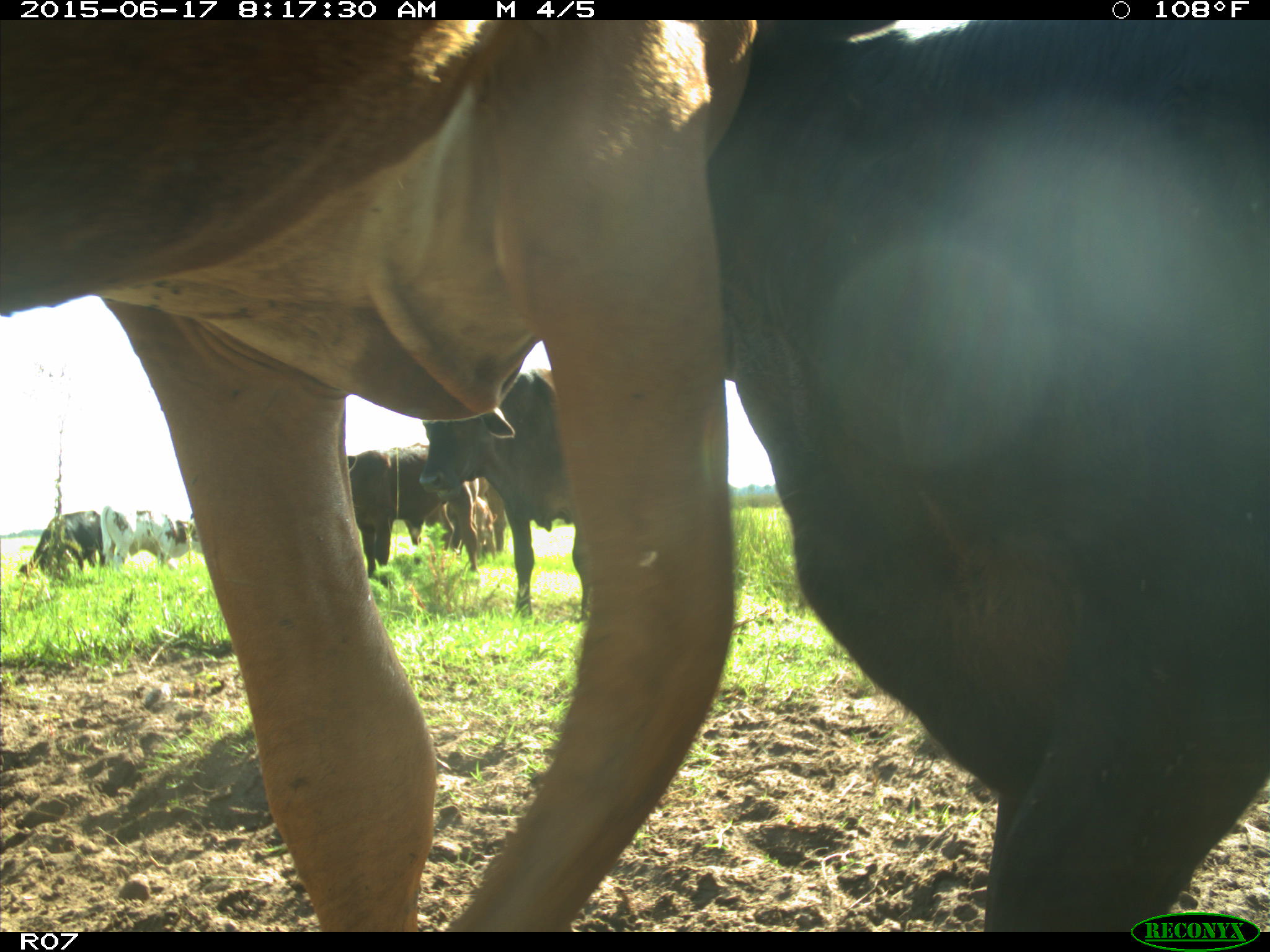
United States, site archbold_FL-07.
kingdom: Animalia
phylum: Chordata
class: Mammalia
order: Artiodactyla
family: Bovidae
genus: Bos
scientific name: Bos taurus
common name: domestic cow